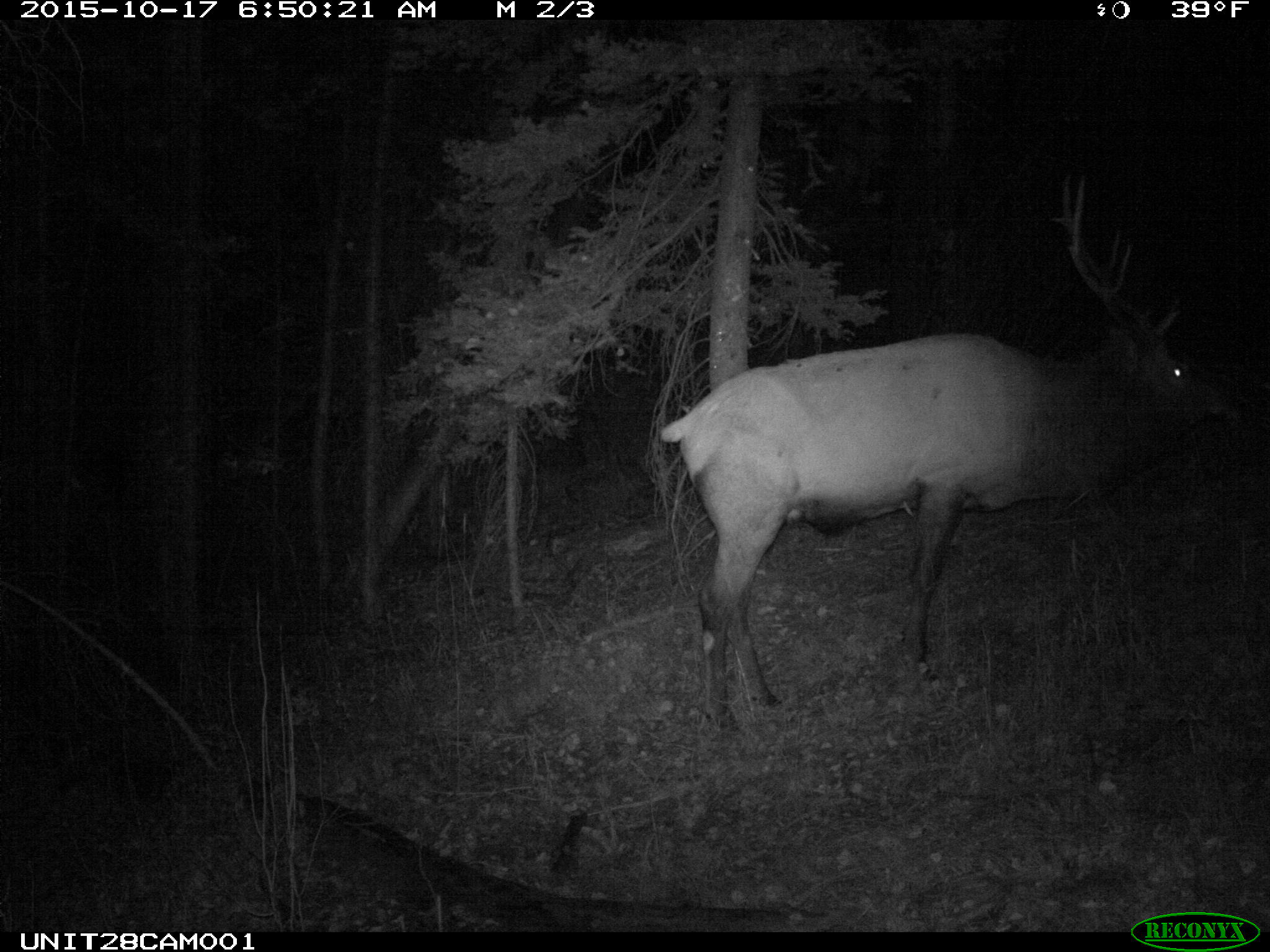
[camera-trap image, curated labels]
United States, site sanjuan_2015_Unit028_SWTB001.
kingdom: Animalia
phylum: Chordata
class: Mammalia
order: Artiodactyla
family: Cervidae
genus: Cervus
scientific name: Cervus elaphus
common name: red deer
Cervus elaphus (red deer).